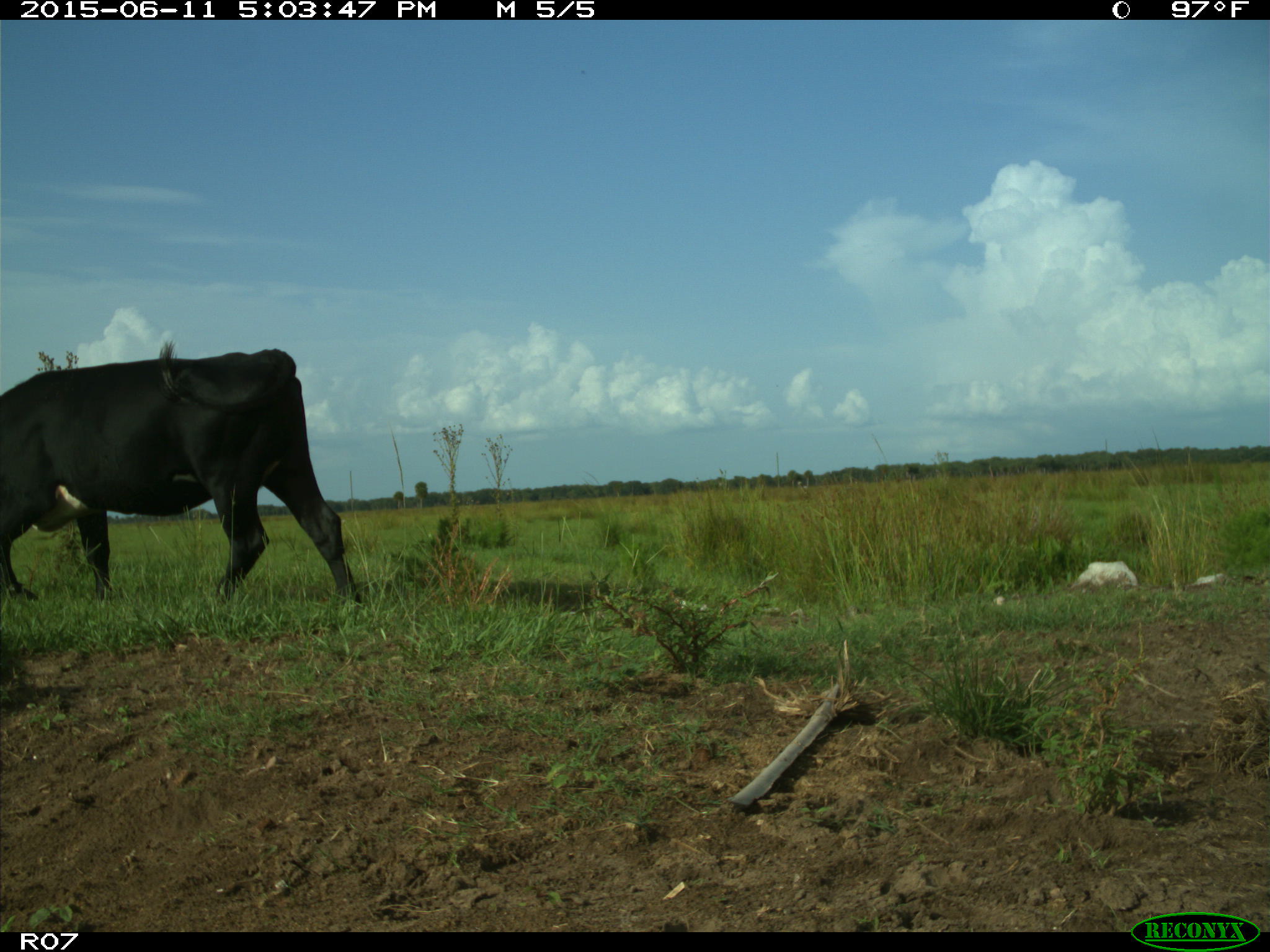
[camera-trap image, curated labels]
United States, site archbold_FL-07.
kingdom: Animalia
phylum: Chordata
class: Mammalia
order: Artiodactyla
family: Bovidae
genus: Bos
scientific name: Bos taurus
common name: domestic cow